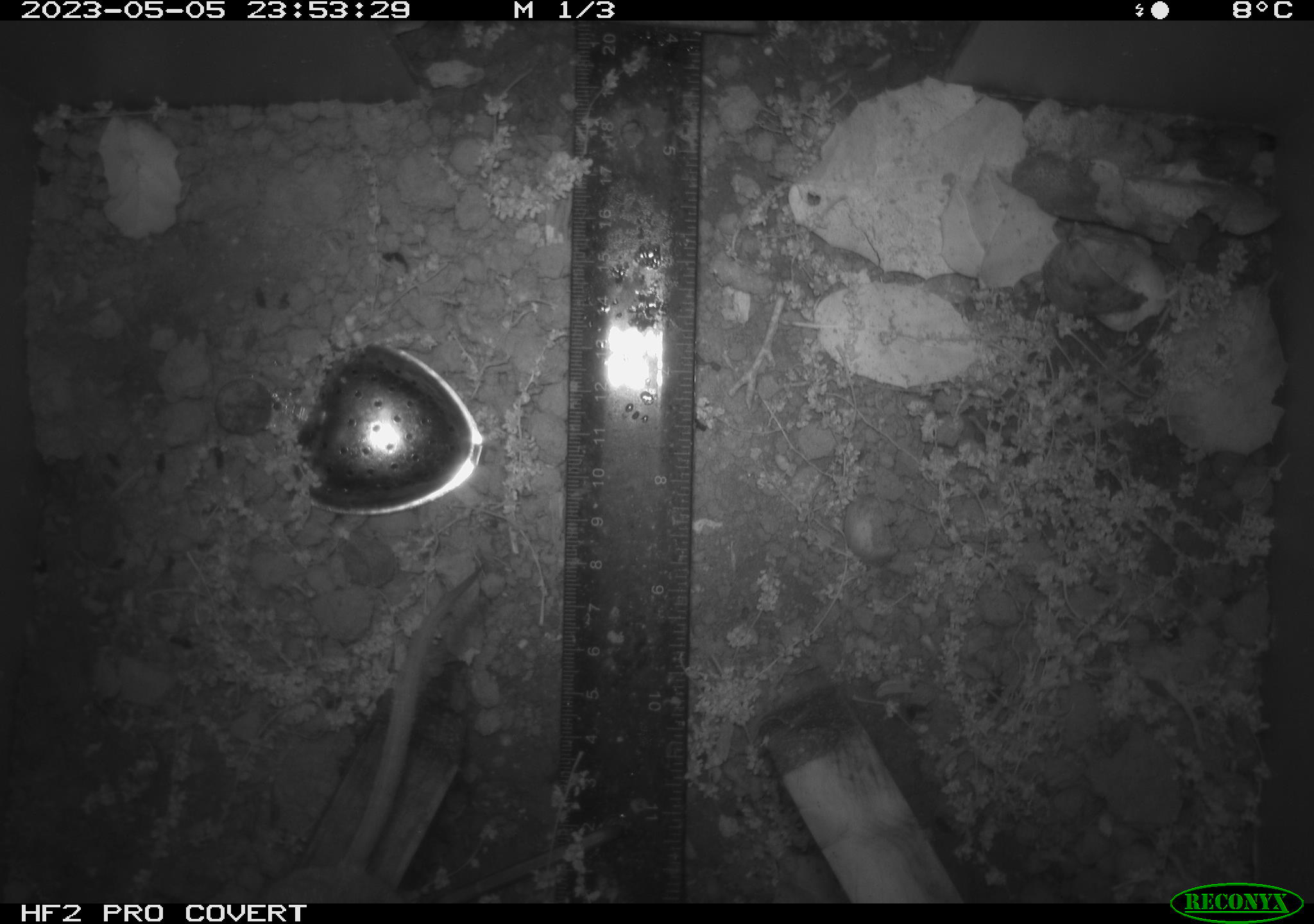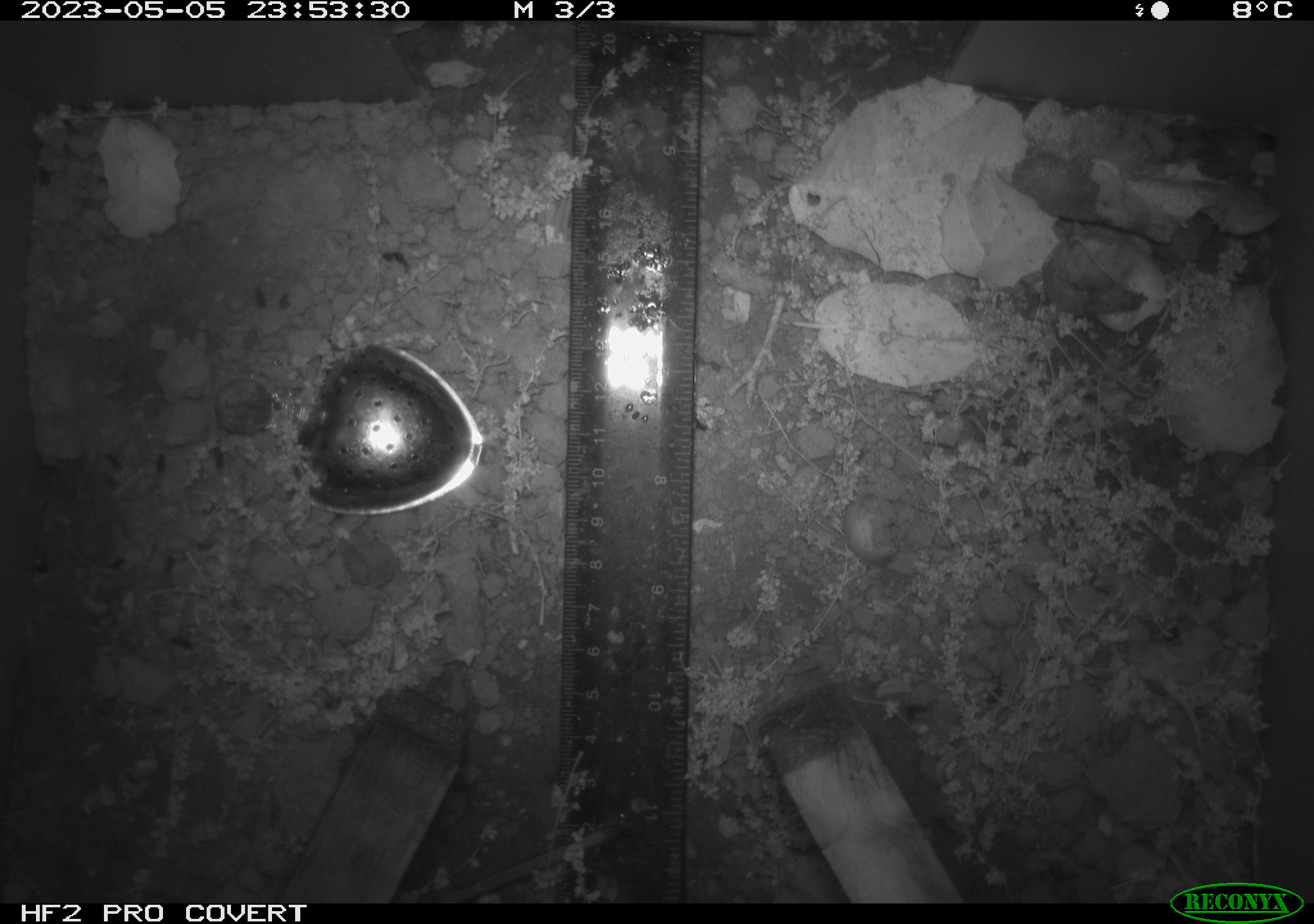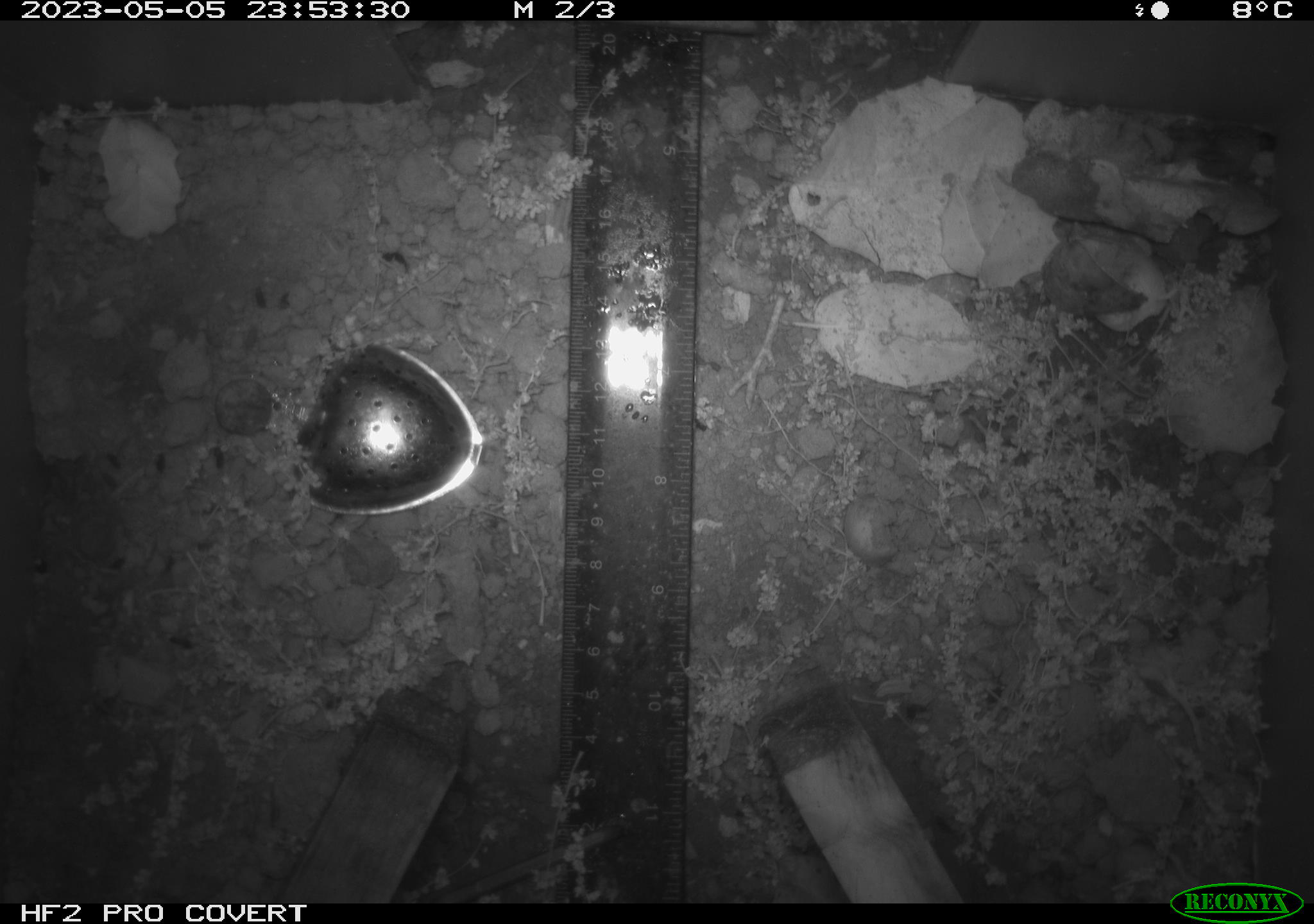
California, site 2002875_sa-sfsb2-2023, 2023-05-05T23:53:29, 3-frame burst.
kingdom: Animalia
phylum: Chordata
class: Mammalia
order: Rodentia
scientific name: Rodentia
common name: mouse species